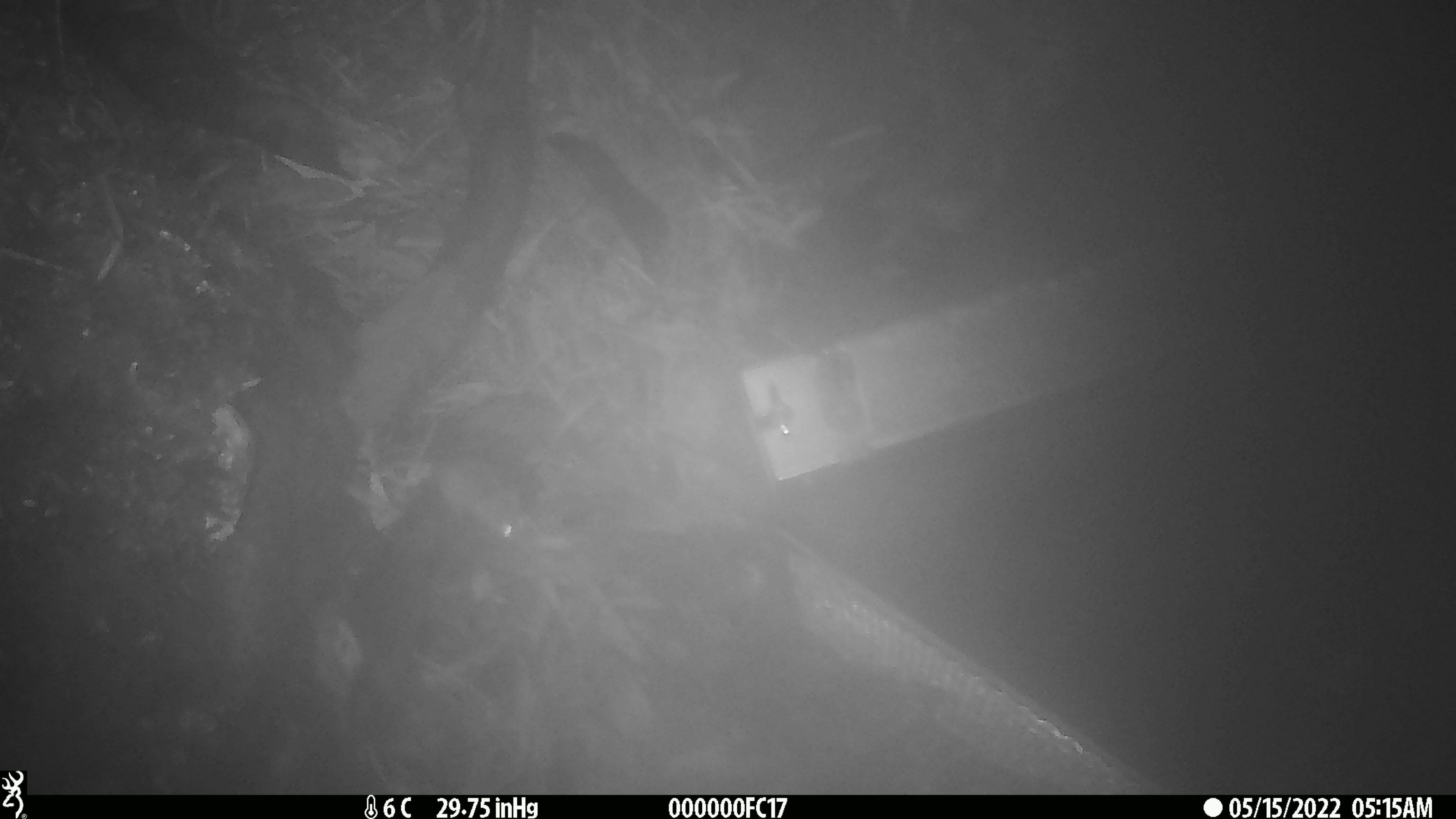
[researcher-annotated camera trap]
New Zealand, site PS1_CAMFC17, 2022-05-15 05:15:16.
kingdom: Animalia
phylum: Chordata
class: Mammalia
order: Rodentia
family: Muridae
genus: Mus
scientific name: Mus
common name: mouse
Mouse (Mus).